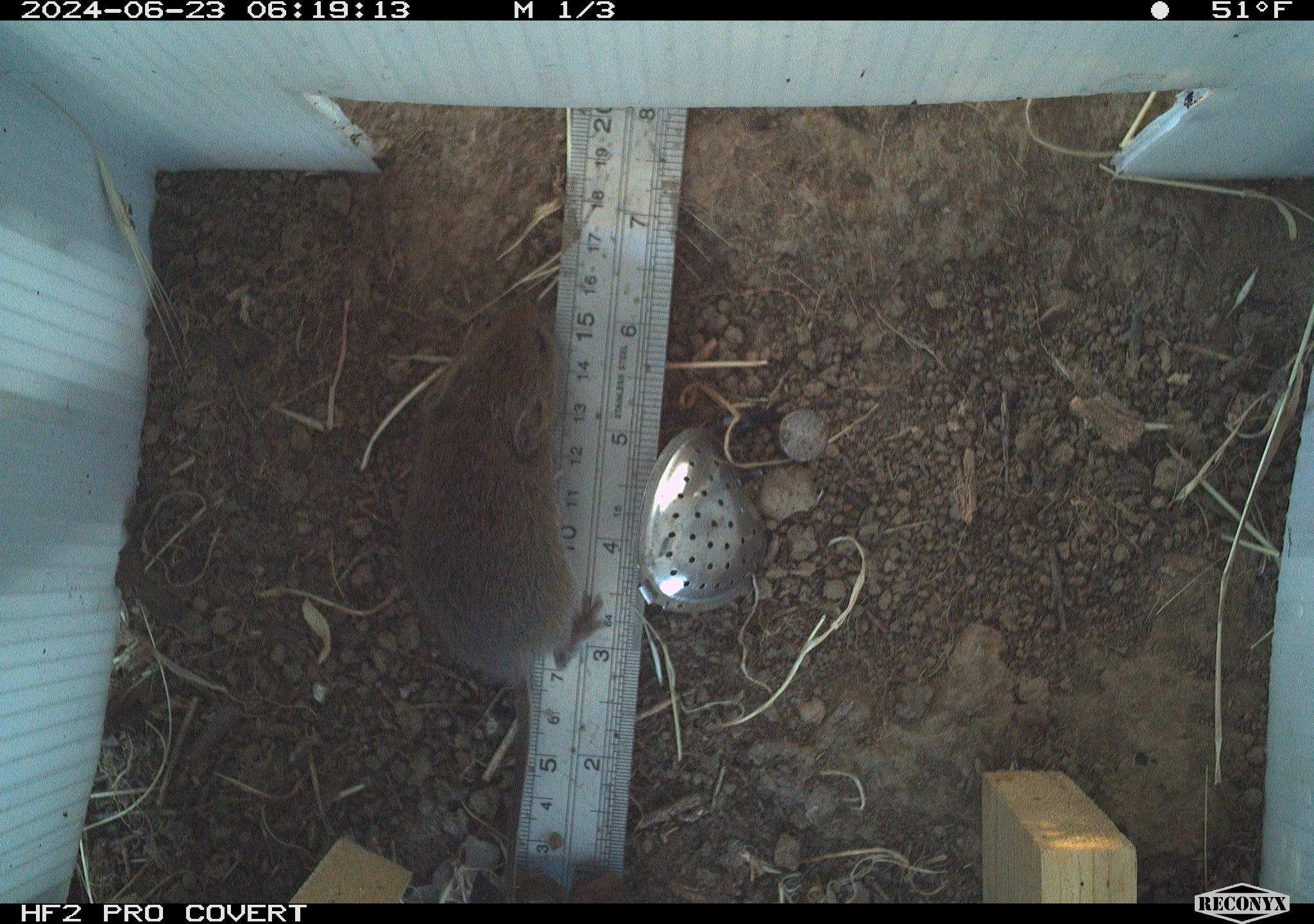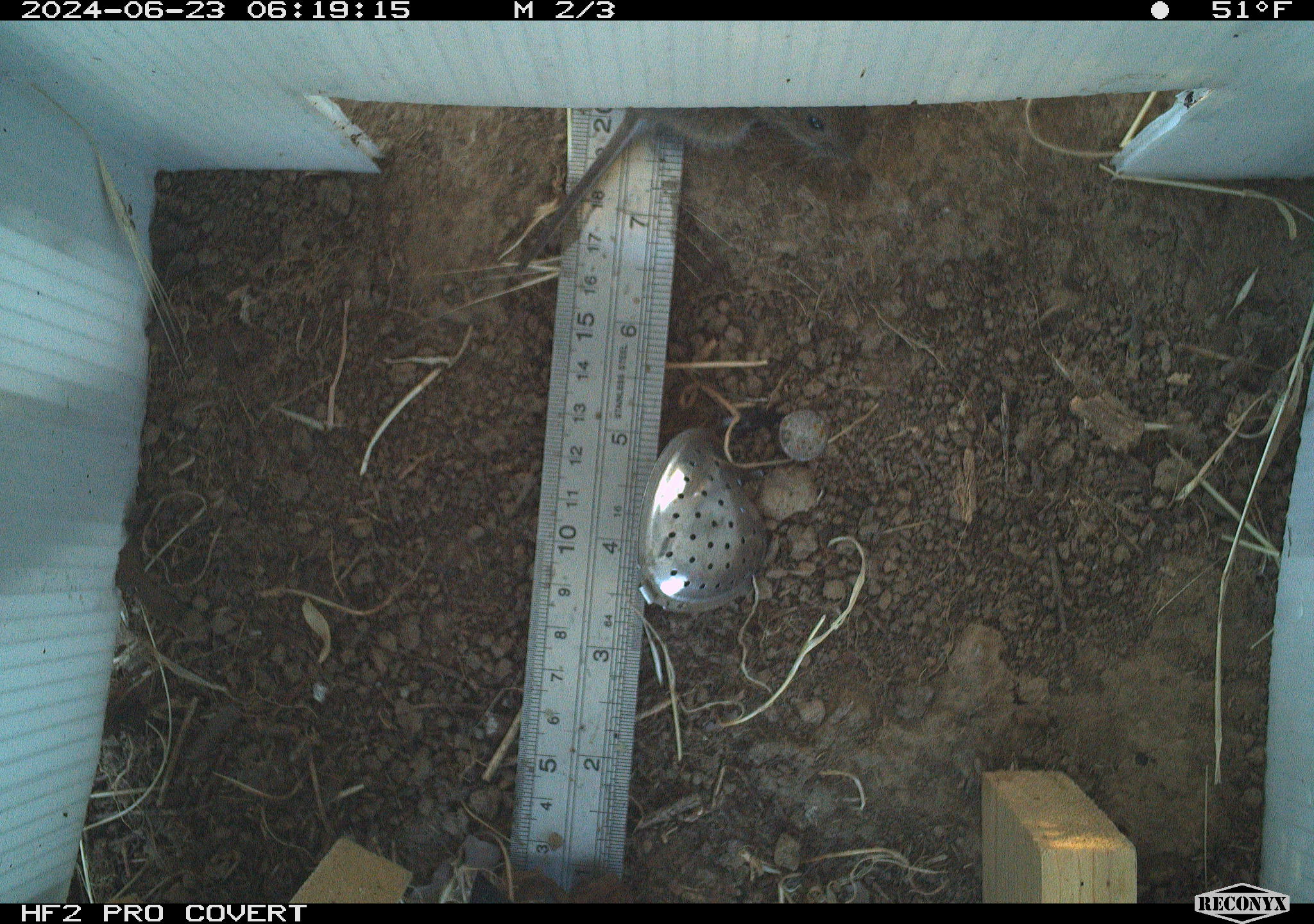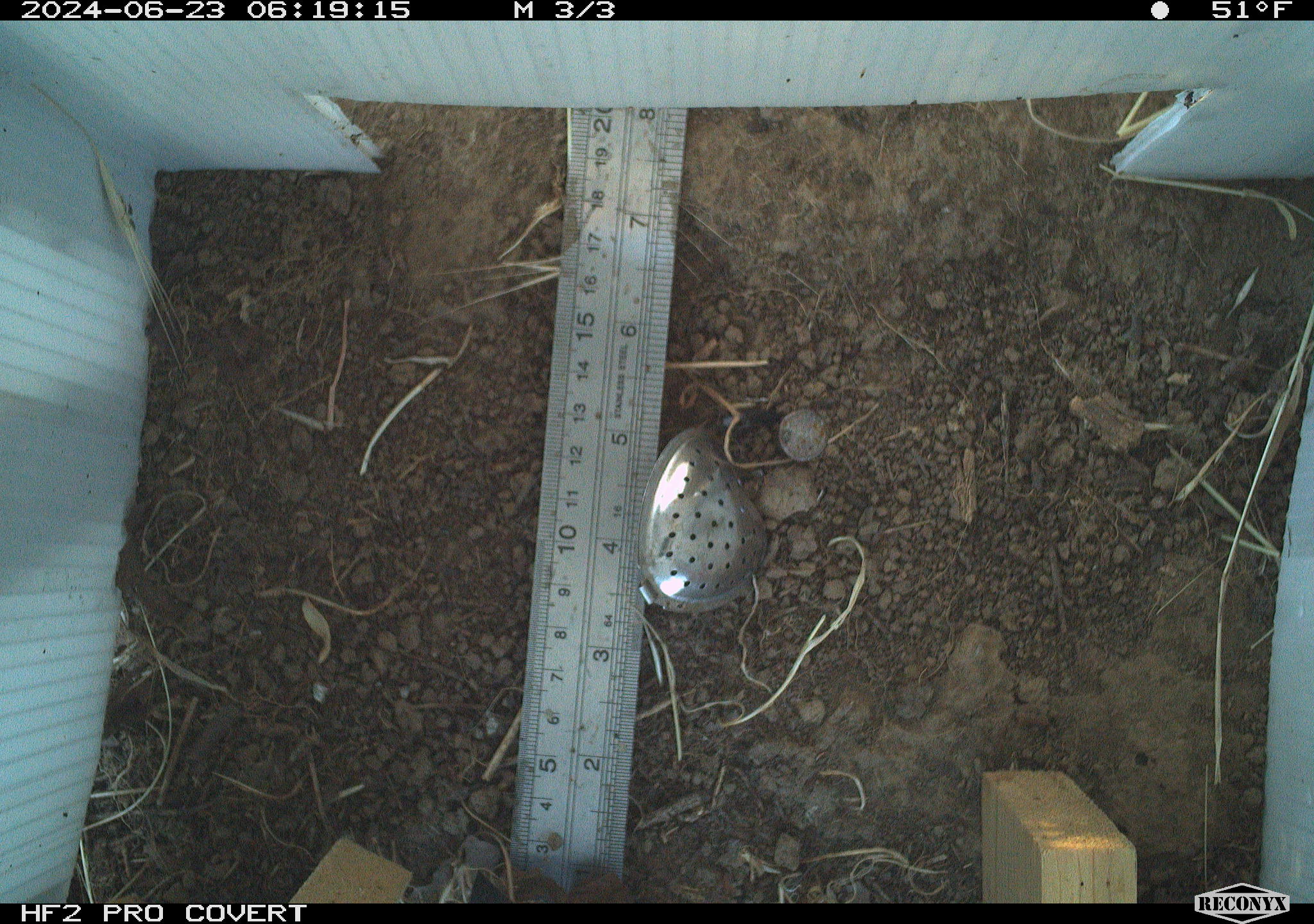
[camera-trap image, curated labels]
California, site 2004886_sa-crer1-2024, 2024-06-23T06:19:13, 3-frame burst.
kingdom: Animalia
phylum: Chordata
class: Mammalia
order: Rodentia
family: Cricetidae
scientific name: Arvicolinae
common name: voles, lemmings, and muskrats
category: arvicolinae subfamily